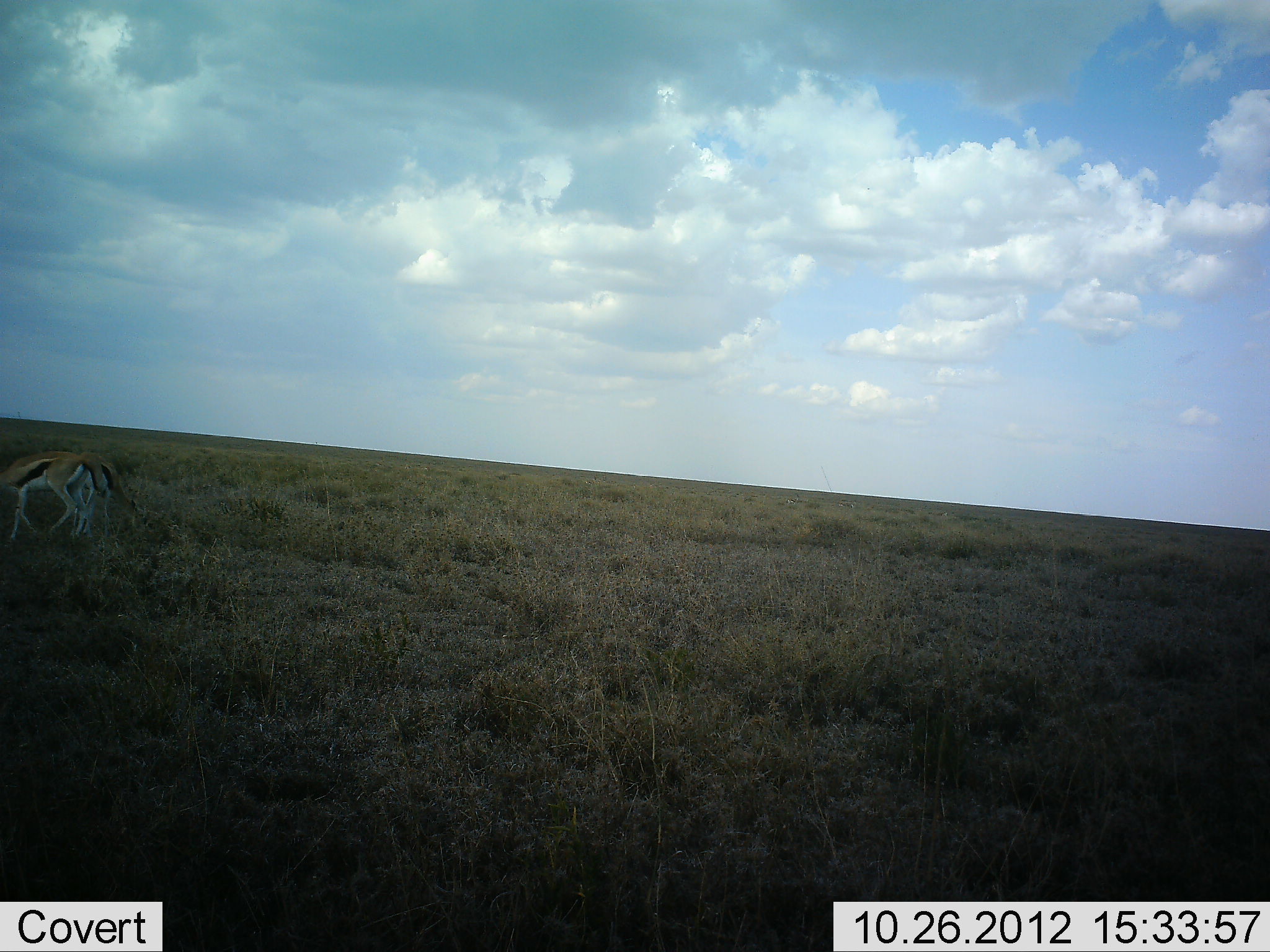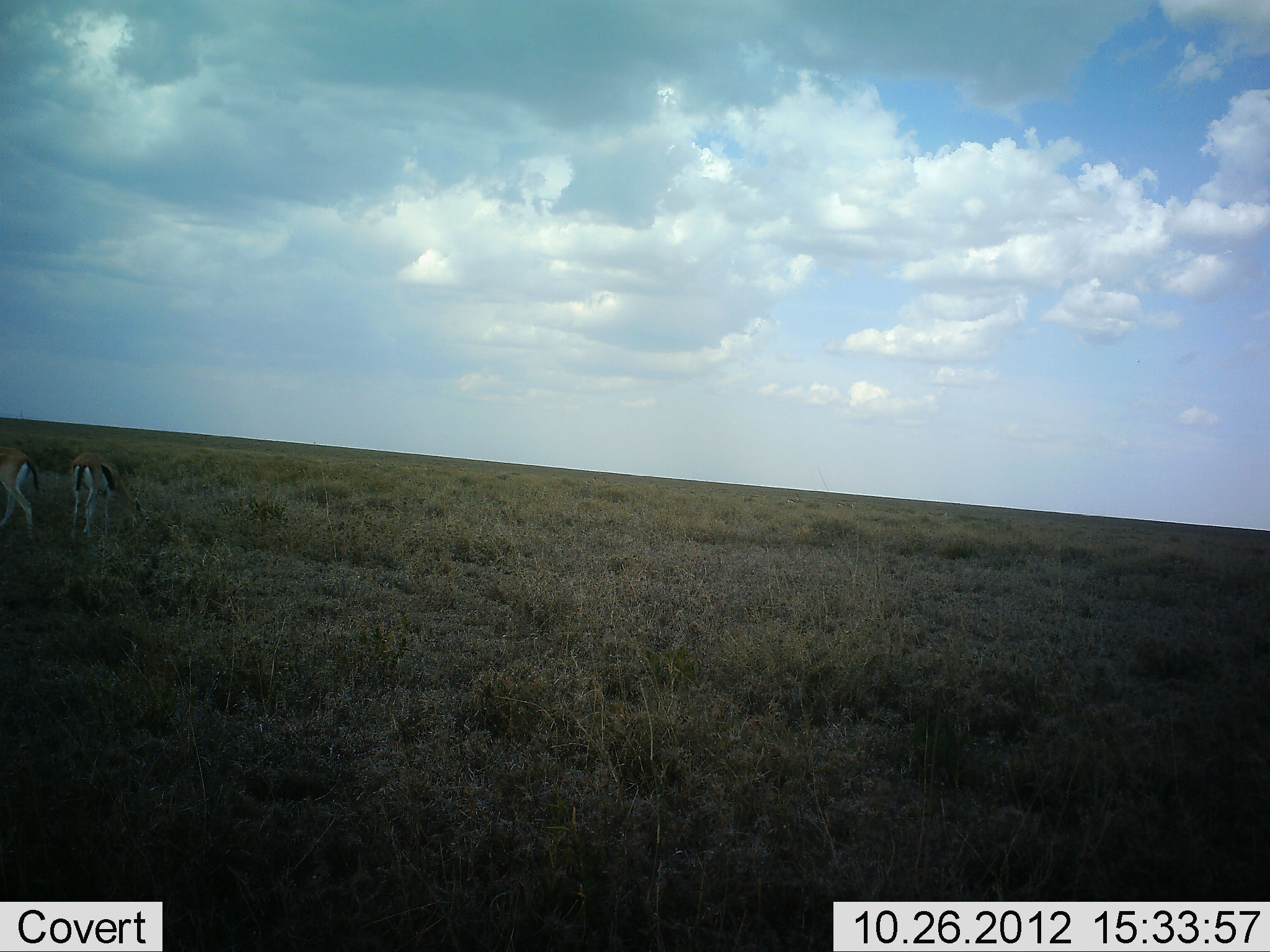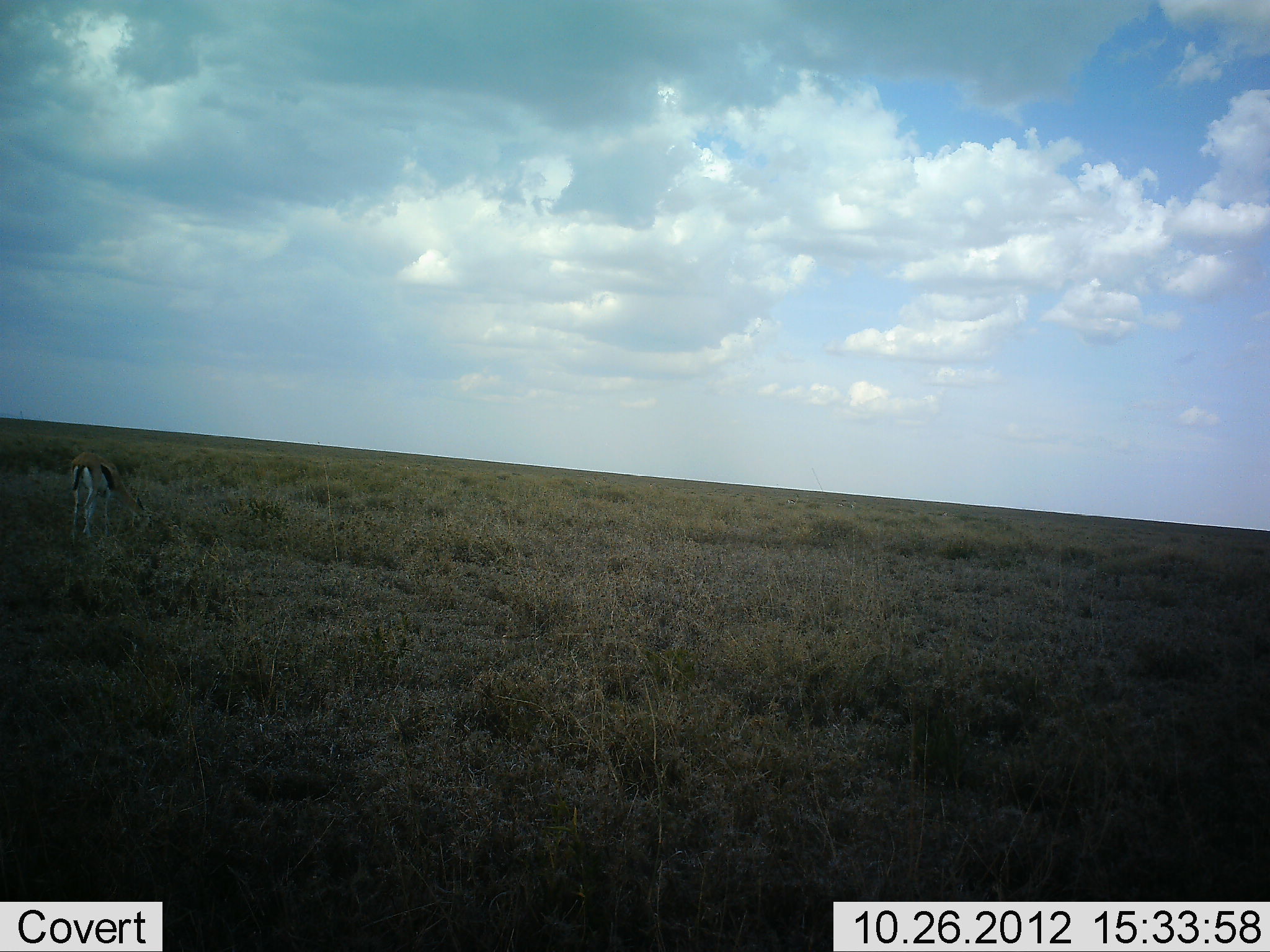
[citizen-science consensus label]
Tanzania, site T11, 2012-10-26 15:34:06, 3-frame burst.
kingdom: Animalia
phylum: Chordata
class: Mammalia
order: Artiodactyla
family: Bovidae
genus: Eudorcas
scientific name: Eudorcas thomsonii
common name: thomson's gazelle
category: gazellethomsons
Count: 2.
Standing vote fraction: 40%.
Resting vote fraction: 0%.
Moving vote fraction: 60%.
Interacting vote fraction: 10%.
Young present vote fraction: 0%.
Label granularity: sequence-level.